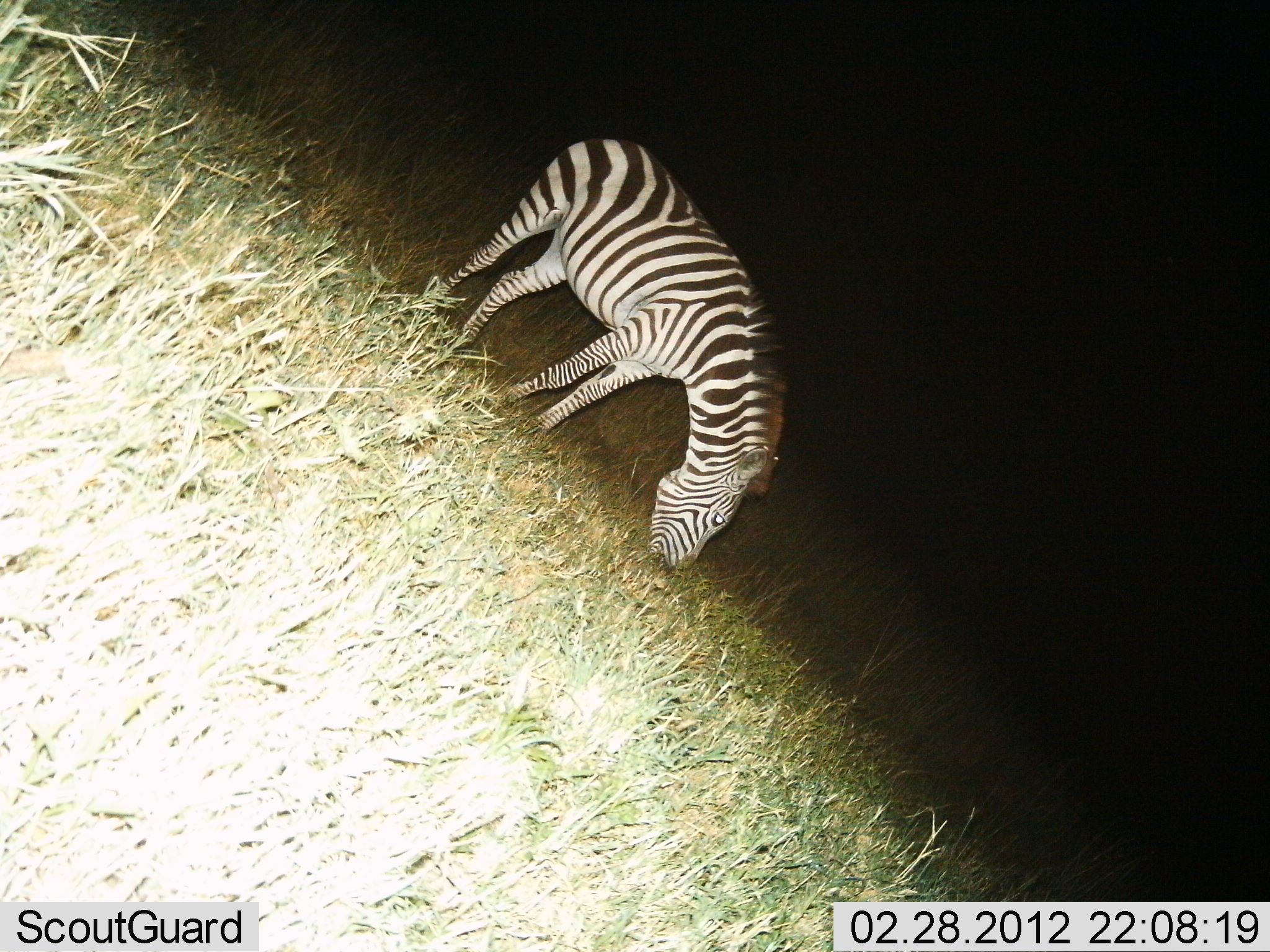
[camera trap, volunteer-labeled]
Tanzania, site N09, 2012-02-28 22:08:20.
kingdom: Animalia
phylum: Chordata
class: Mammalia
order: Perissodactyla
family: Equidae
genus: Equus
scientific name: Equus quagga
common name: plains zebra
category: zebra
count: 1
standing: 26%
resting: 0%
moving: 0%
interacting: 0%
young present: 0%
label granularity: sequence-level